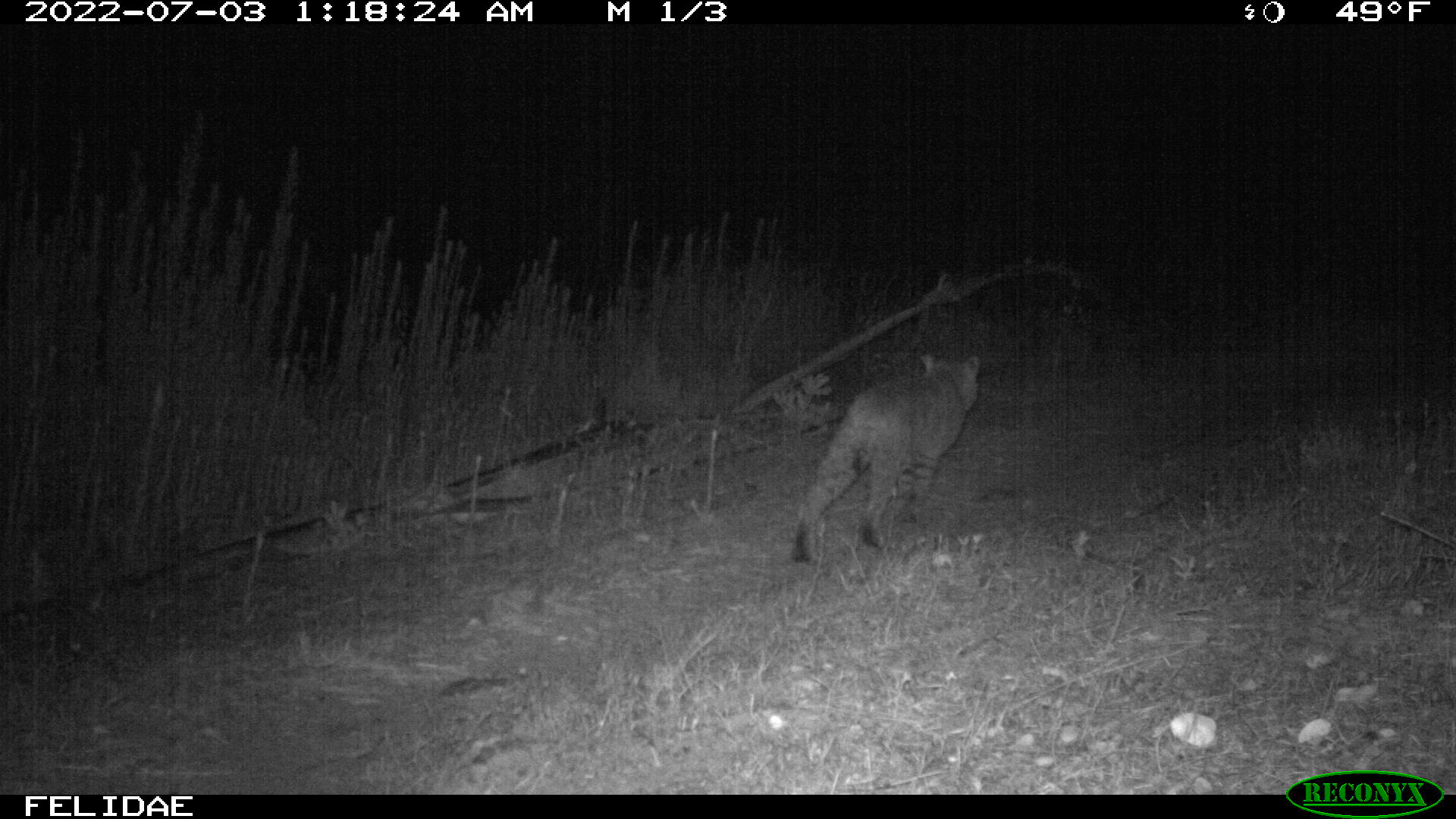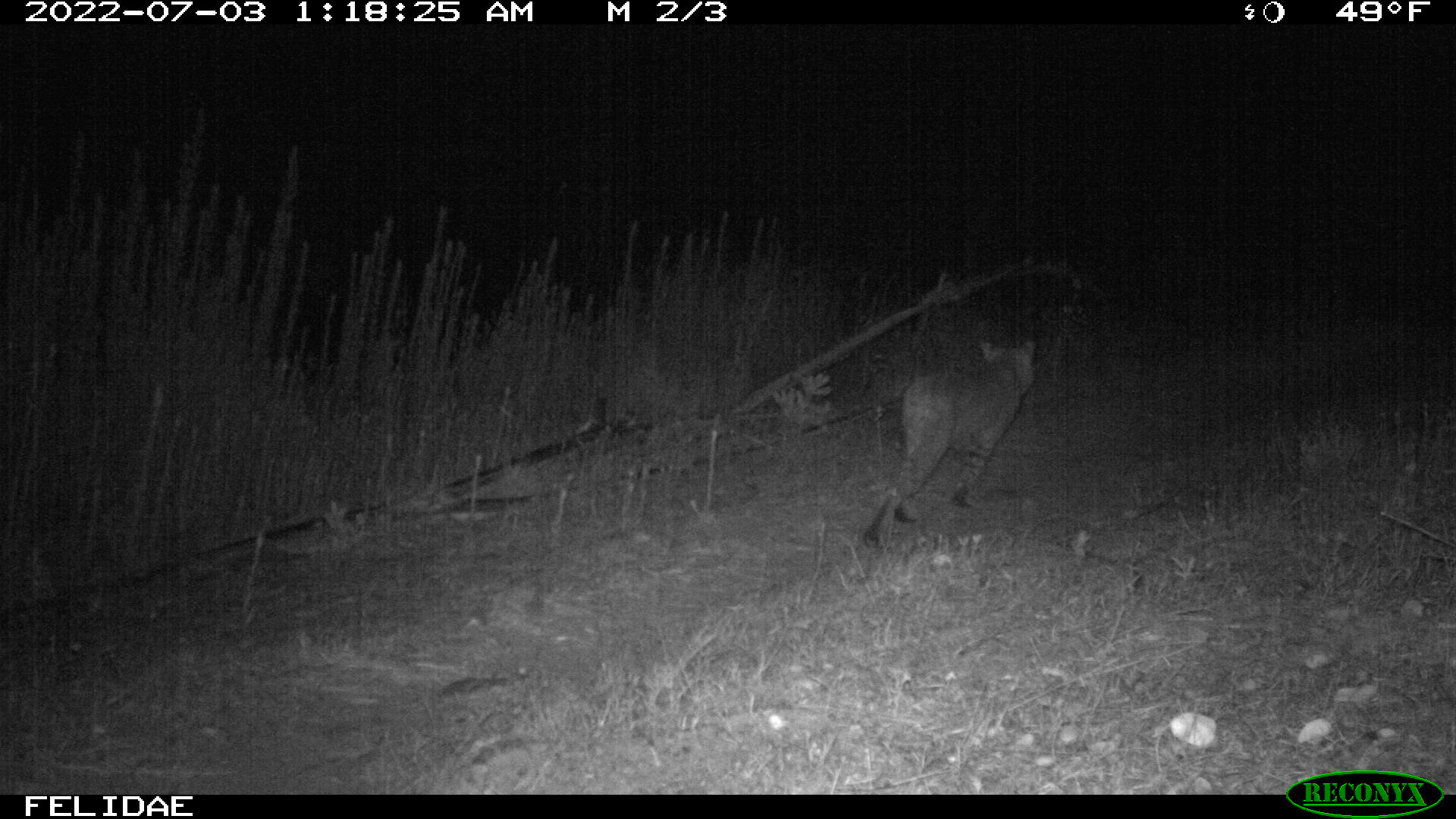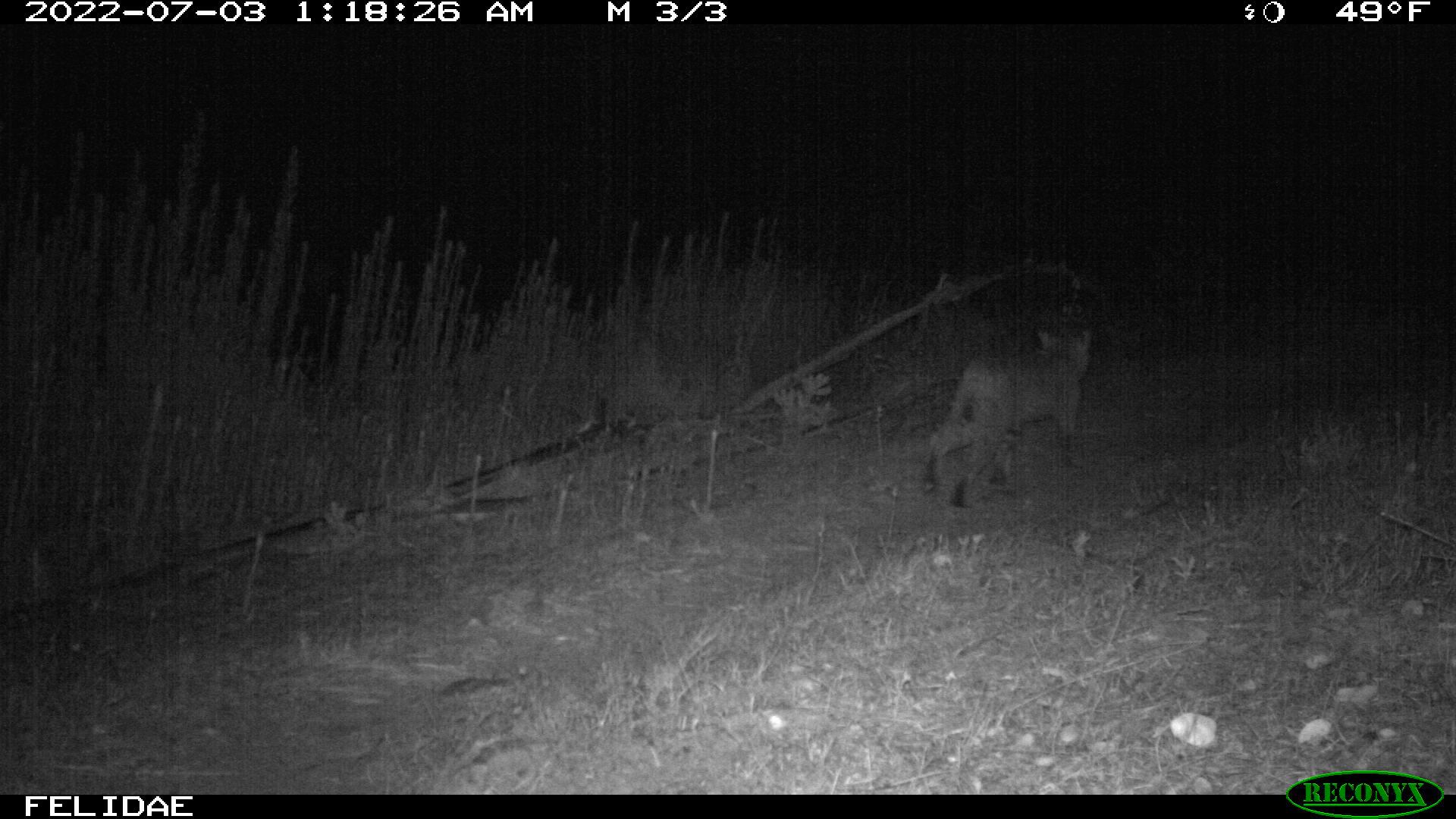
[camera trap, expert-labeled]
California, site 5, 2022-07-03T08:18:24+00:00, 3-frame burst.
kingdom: Animalia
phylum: Chordata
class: Mammalia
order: Carnivora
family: Felidae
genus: Lynx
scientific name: Lynx rufus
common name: bobcat